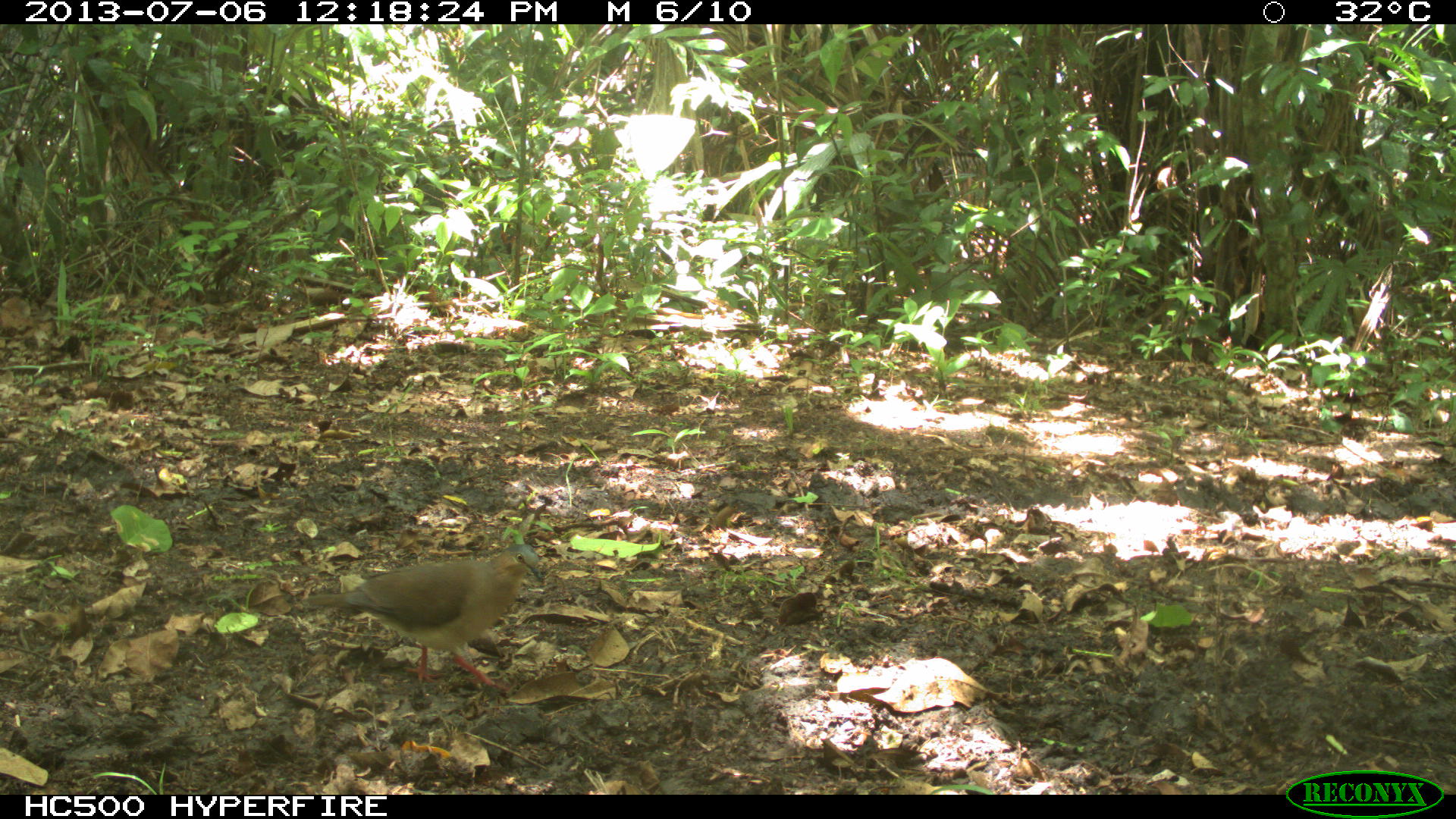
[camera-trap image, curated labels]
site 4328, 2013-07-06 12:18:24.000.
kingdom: Animalia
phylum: Chordata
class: Aves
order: Columbiformes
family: Columbidae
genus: Leptotila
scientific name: Leptotila plumbeiceps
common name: gray-headed dove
Leptotila plumbeiceps (gray-headed dove), count 1.